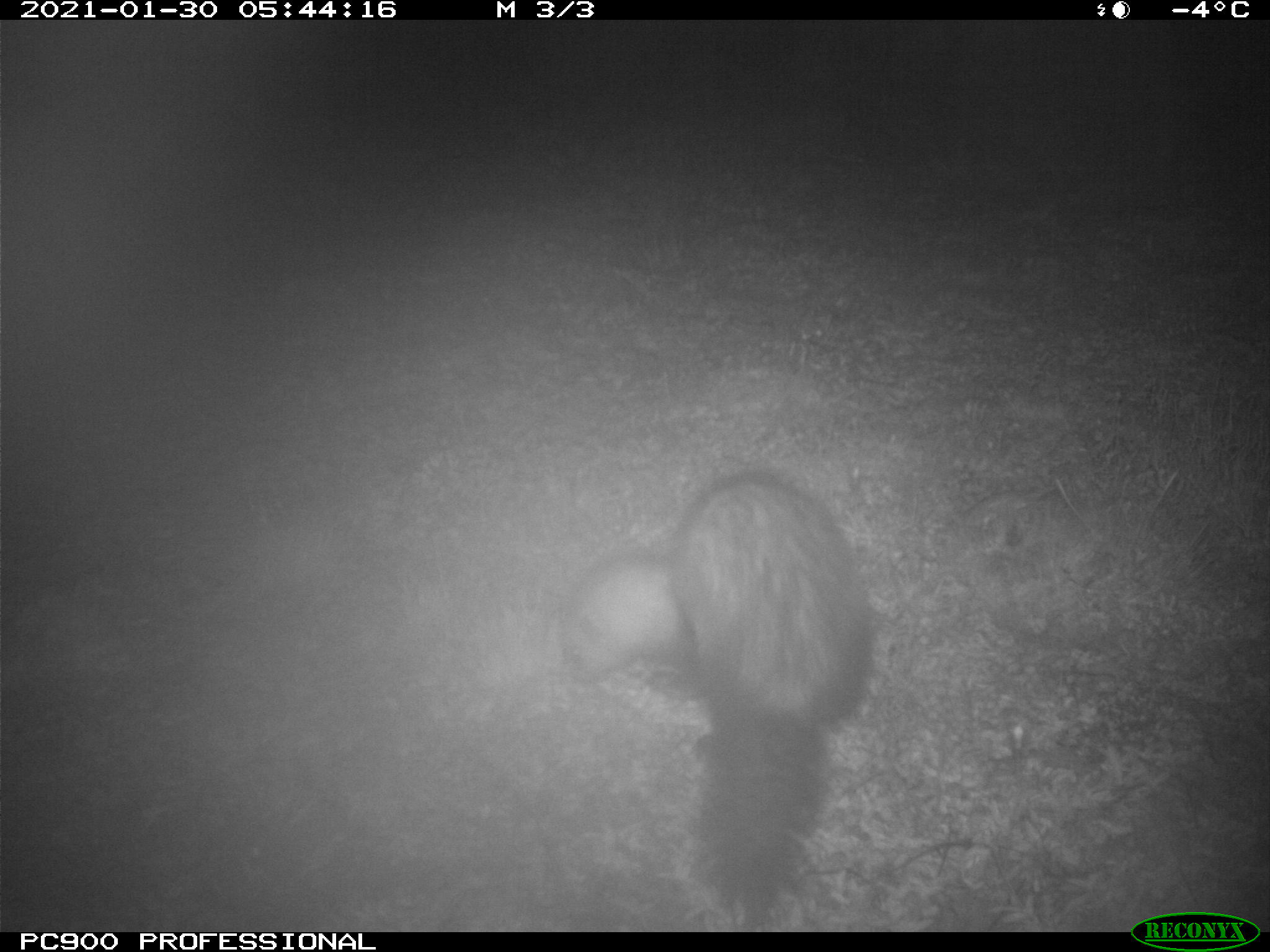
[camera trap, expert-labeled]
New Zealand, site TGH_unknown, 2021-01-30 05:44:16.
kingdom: Animalia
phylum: Chordata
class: Mammalia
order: Carnivora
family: Mustelidae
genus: Mustela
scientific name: Mustela furo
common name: ferret